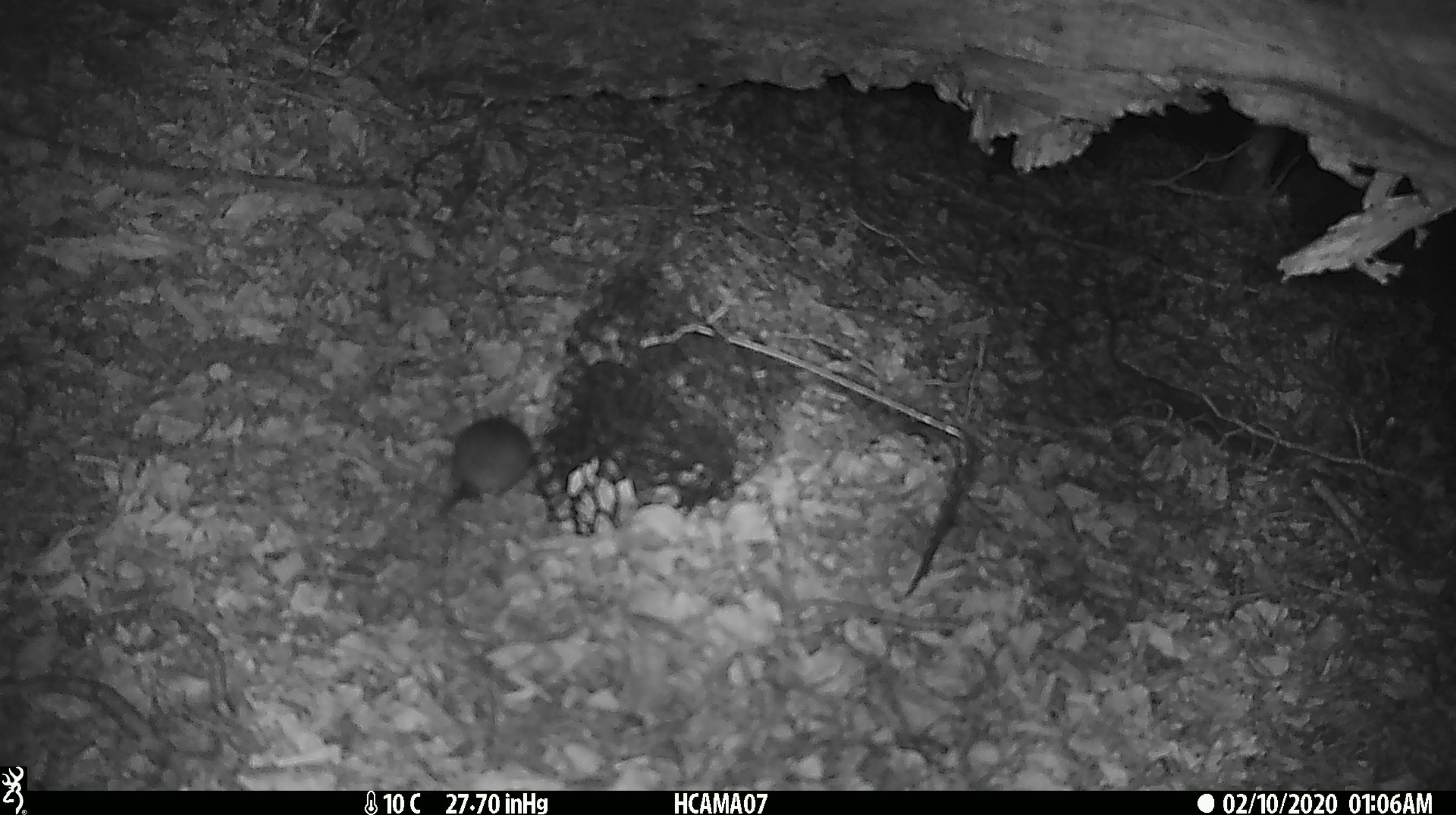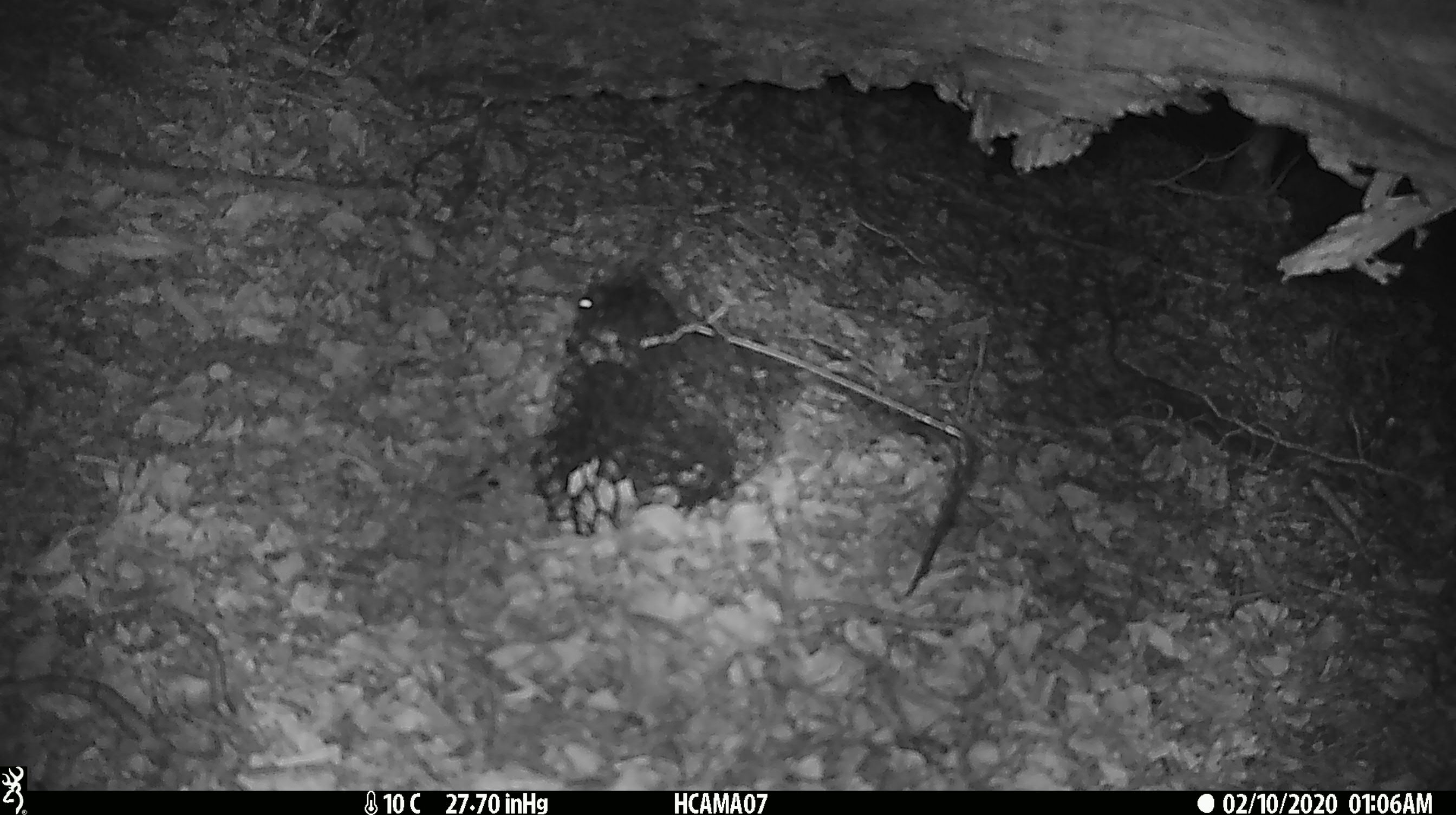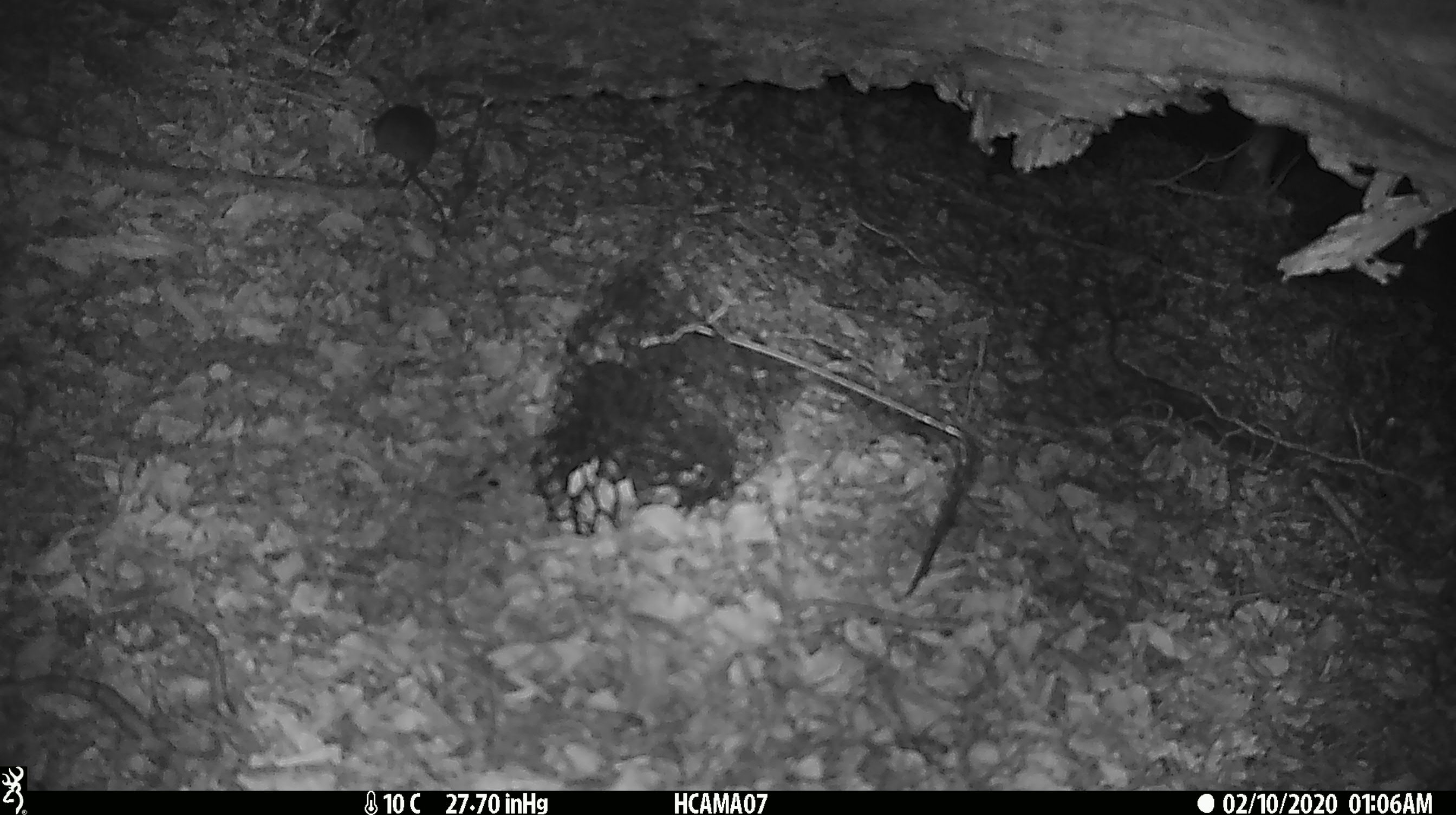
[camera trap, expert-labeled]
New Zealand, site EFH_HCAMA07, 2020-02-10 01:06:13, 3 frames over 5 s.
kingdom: Animalia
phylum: Chordata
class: Mammalia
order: Rodentia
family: Muridae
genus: Mus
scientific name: Mus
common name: mouse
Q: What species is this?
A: Mouse (Mus).